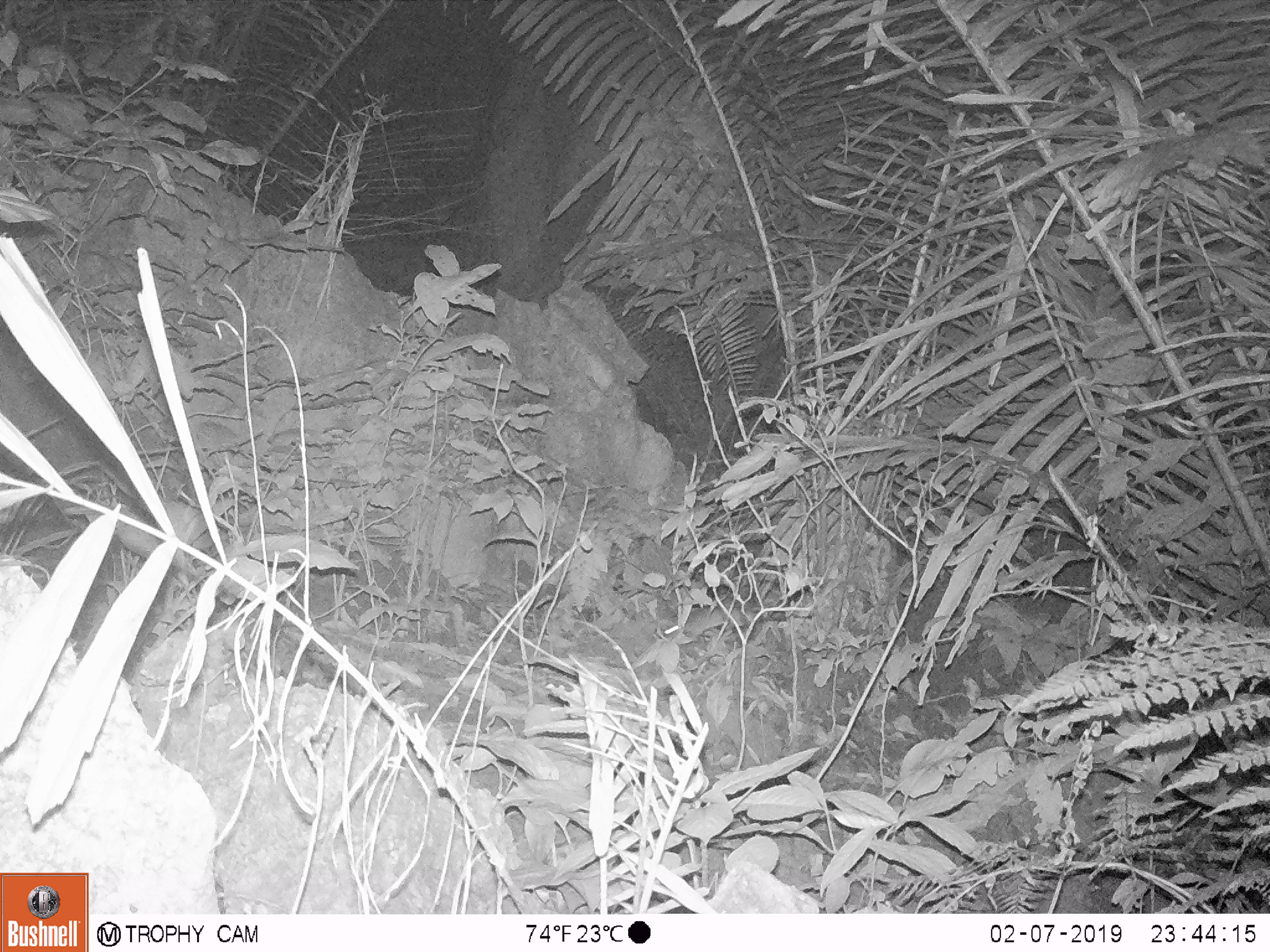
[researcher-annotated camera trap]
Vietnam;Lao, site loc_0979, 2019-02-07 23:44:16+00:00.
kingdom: Animalia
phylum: Chordata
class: Mammalia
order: Rodentia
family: Muridae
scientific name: Muridae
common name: old-world mice and rats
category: unidentified murid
Unidentified murid (old-world mice and rats) (Muridae). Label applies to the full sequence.